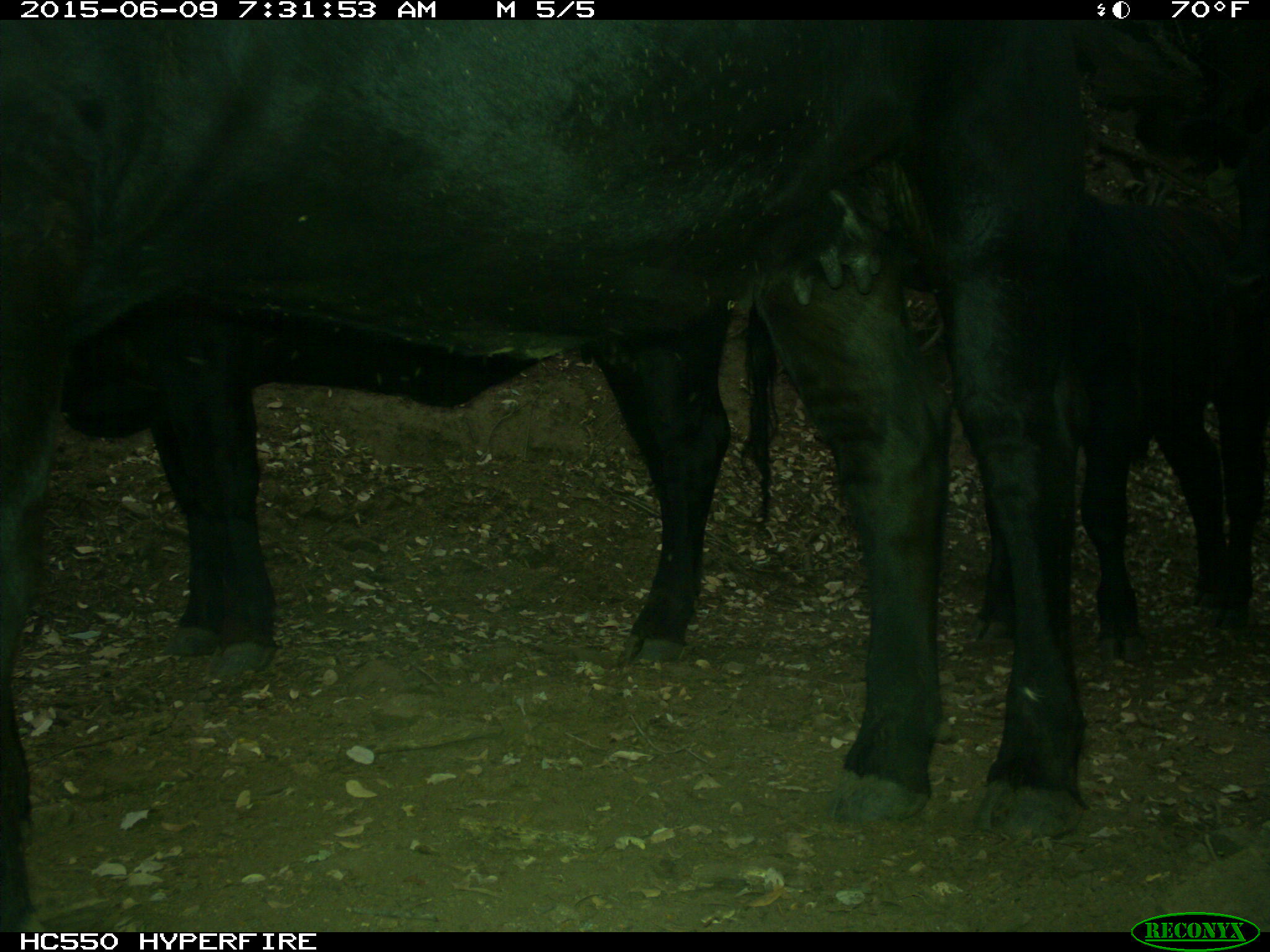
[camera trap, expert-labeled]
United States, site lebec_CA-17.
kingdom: Animalia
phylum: Chordata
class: Mammalia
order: Artiodactyla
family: Bovidae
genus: Bos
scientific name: Bos taurus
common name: domestic cow